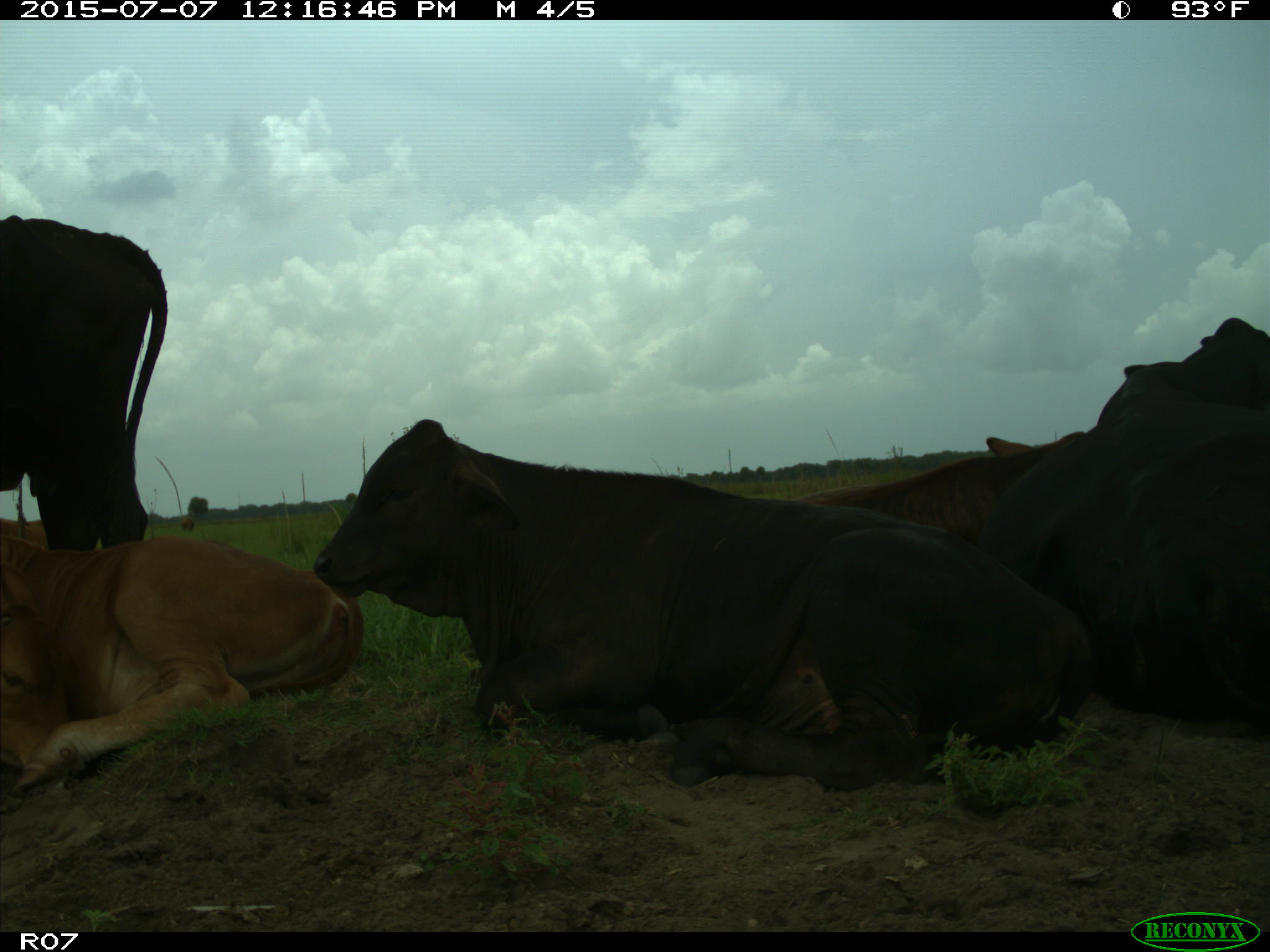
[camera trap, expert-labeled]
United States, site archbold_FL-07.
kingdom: Animalia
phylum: Chordata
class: Mammalia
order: Artiodactyla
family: Bovidae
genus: Bos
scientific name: Bos taurus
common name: domestic cow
Bos taurus (domestic cow).